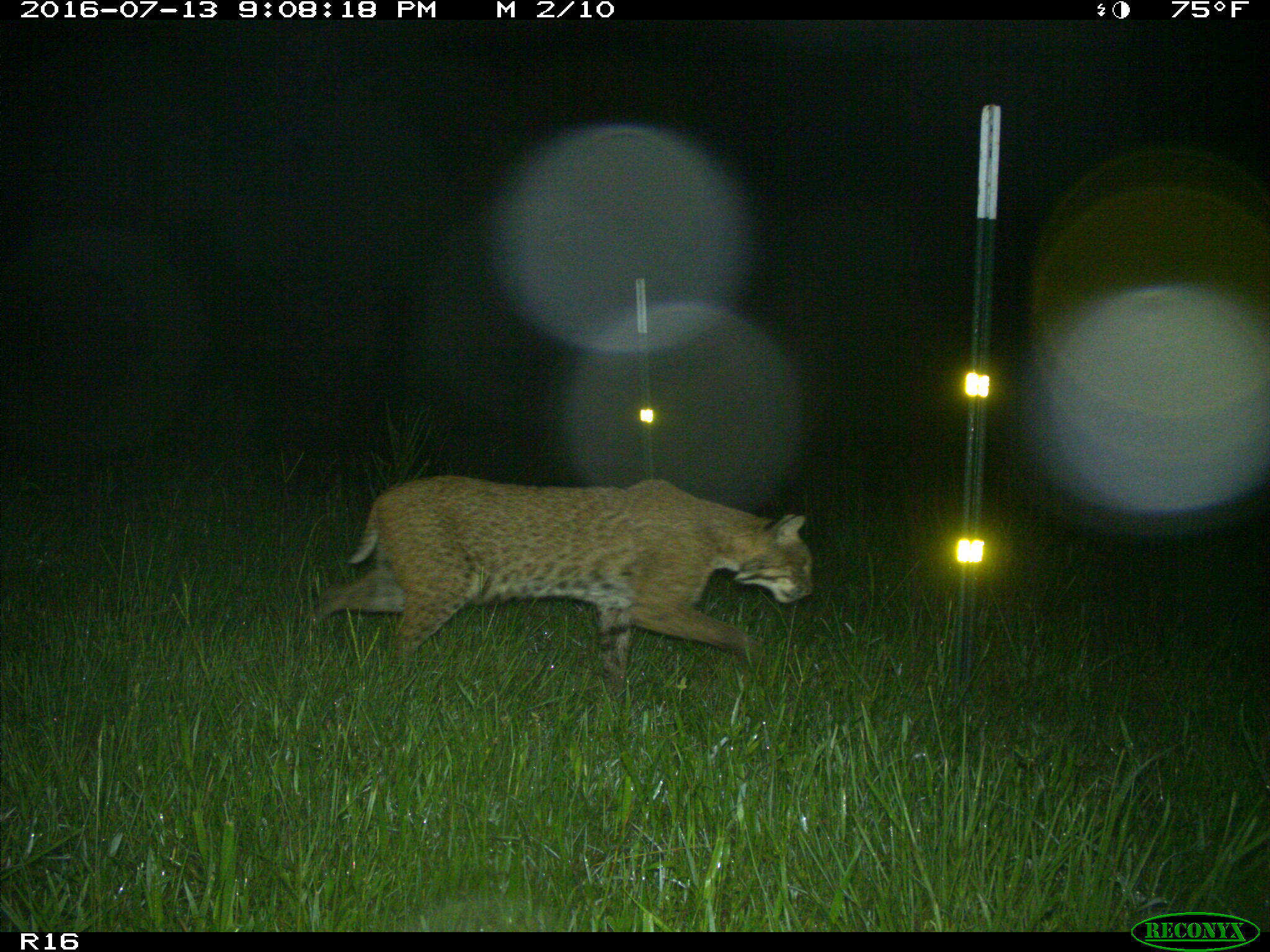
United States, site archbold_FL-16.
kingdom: Animalia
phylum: Chordata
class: Mammalia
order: Carnivora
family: Felidae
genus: Lynx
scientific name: Lynx rufus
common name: bobcat